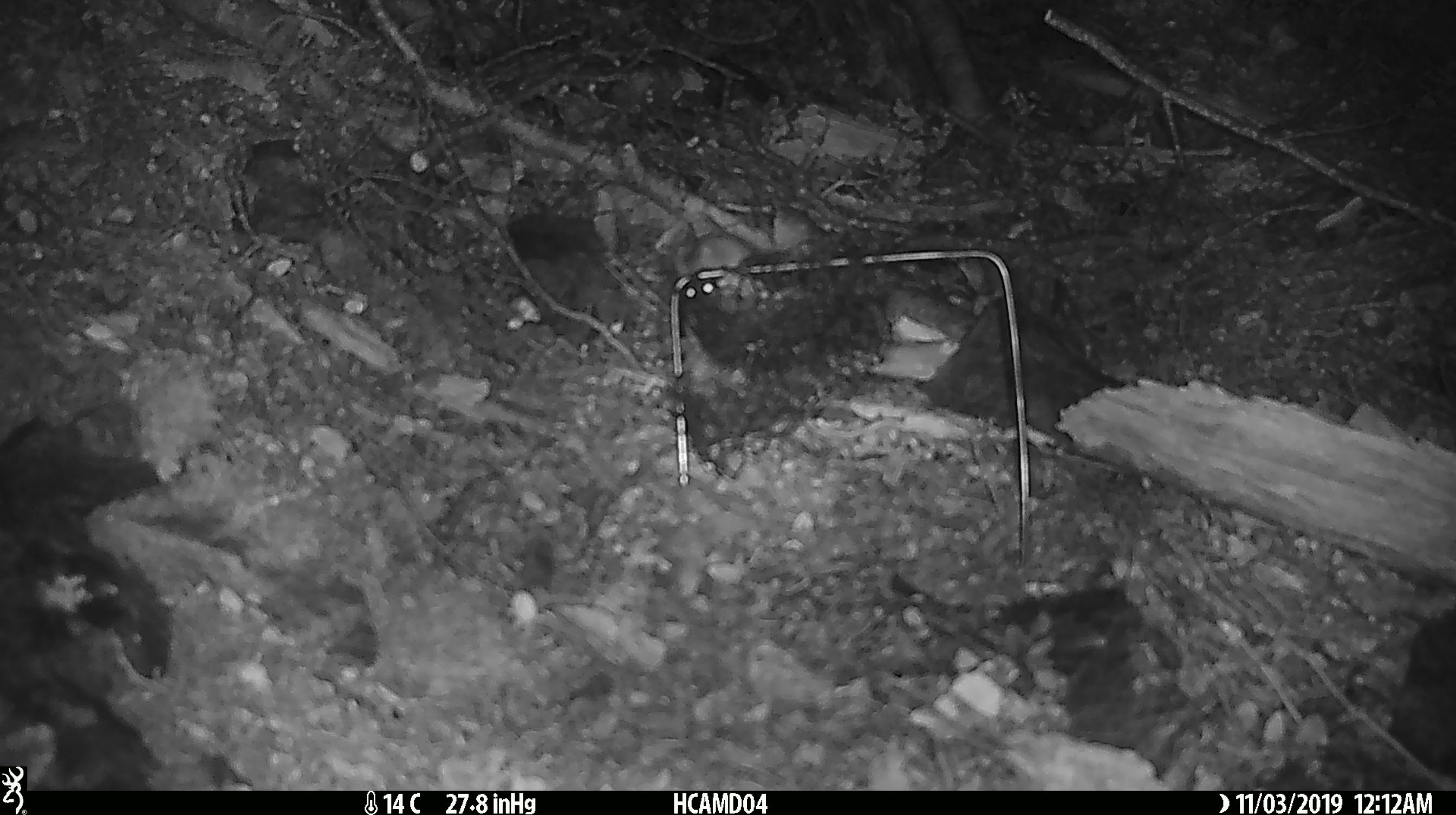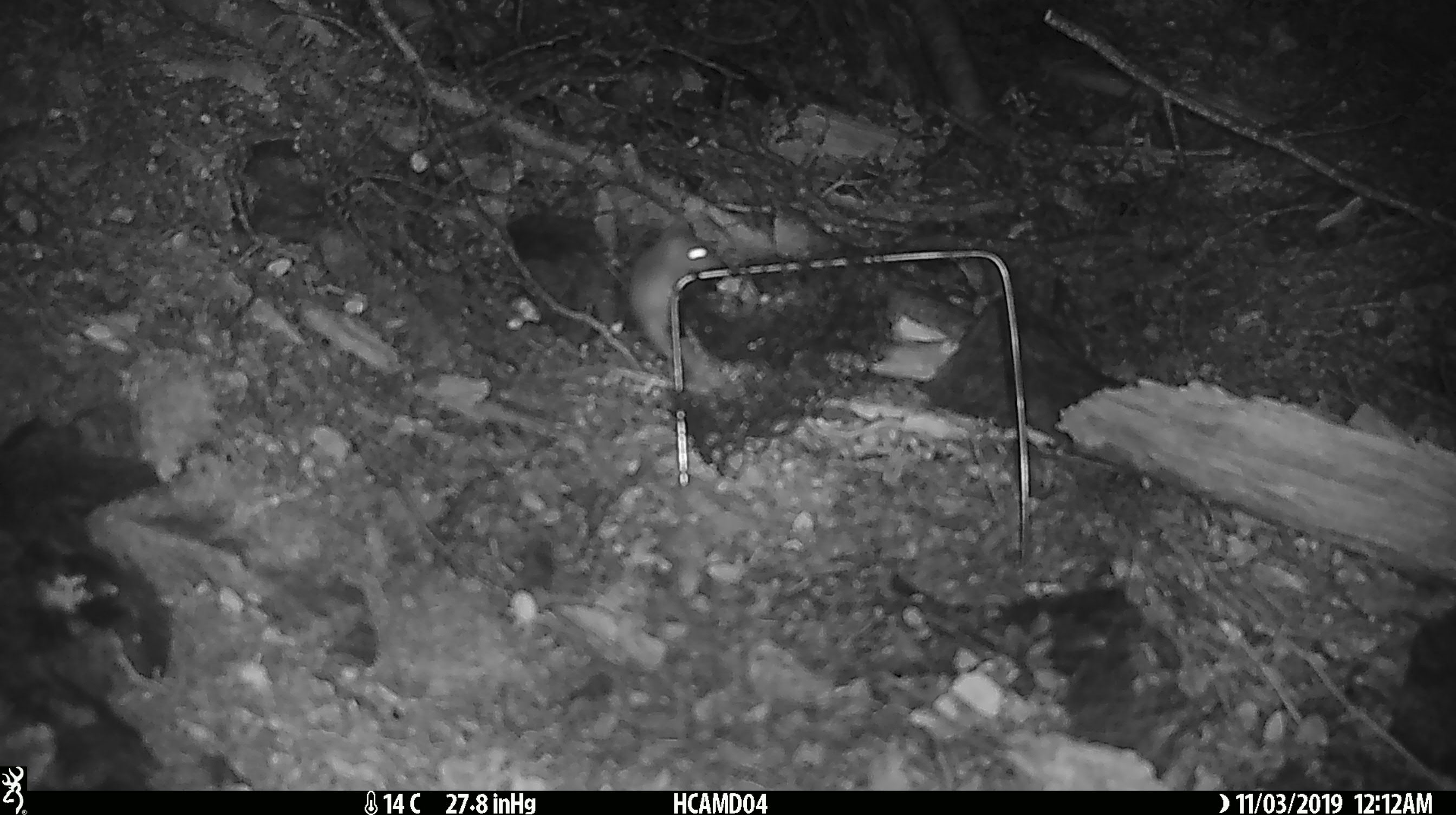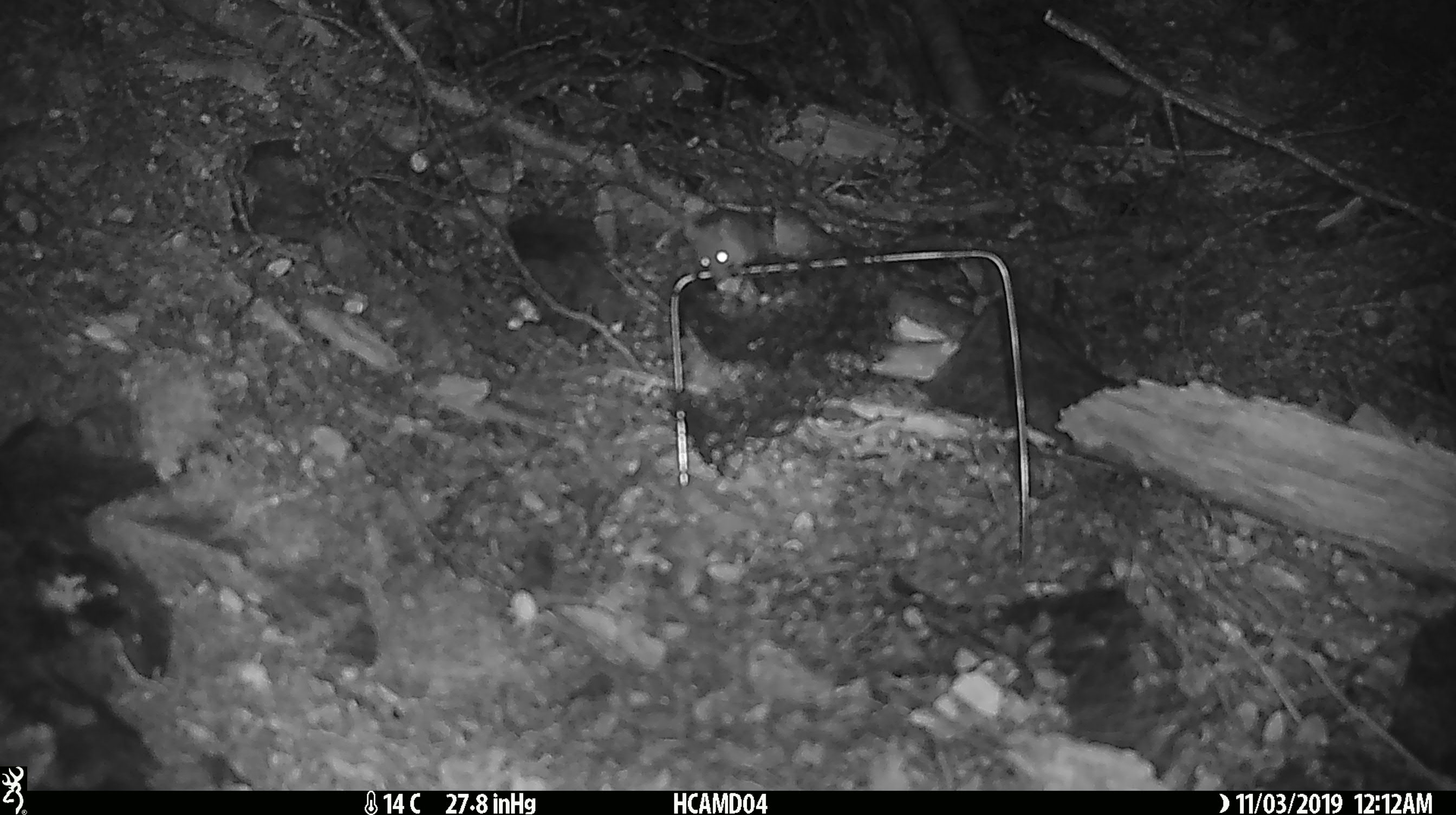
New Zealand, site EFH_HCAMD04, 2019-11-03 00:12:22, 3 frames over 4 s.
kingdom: Animalia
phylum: Chordata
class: Mammalia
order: Rodentia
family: Muridae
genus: Mus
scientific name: Mus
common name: mouse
Mouse (Mus).